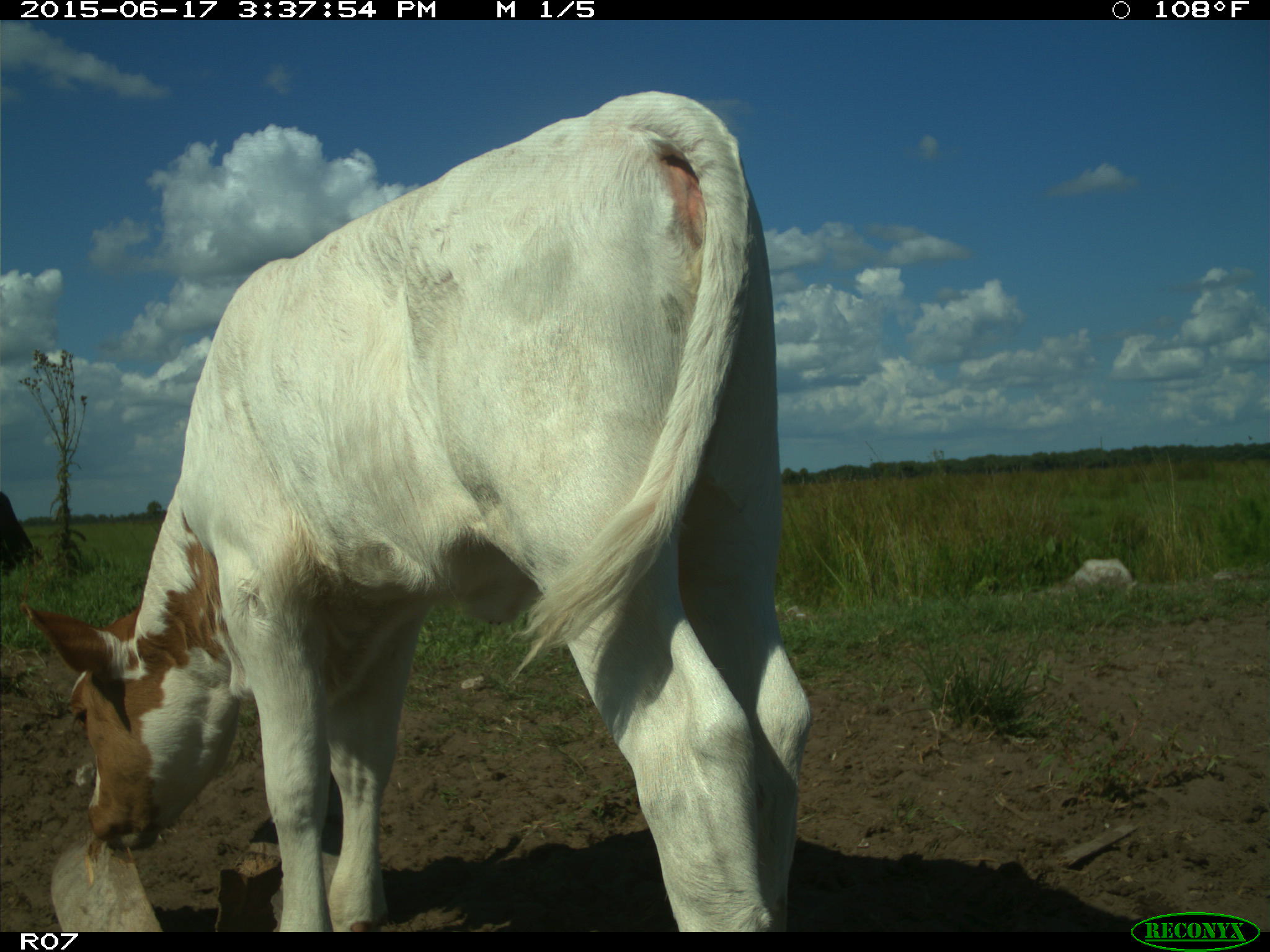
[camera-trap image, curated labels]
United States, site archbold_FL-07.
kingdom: Animalia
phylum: Chordata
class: Mammalia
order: Artiodactyla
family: Bovidae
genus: Bos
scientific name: Bos taurus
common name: domestic cow